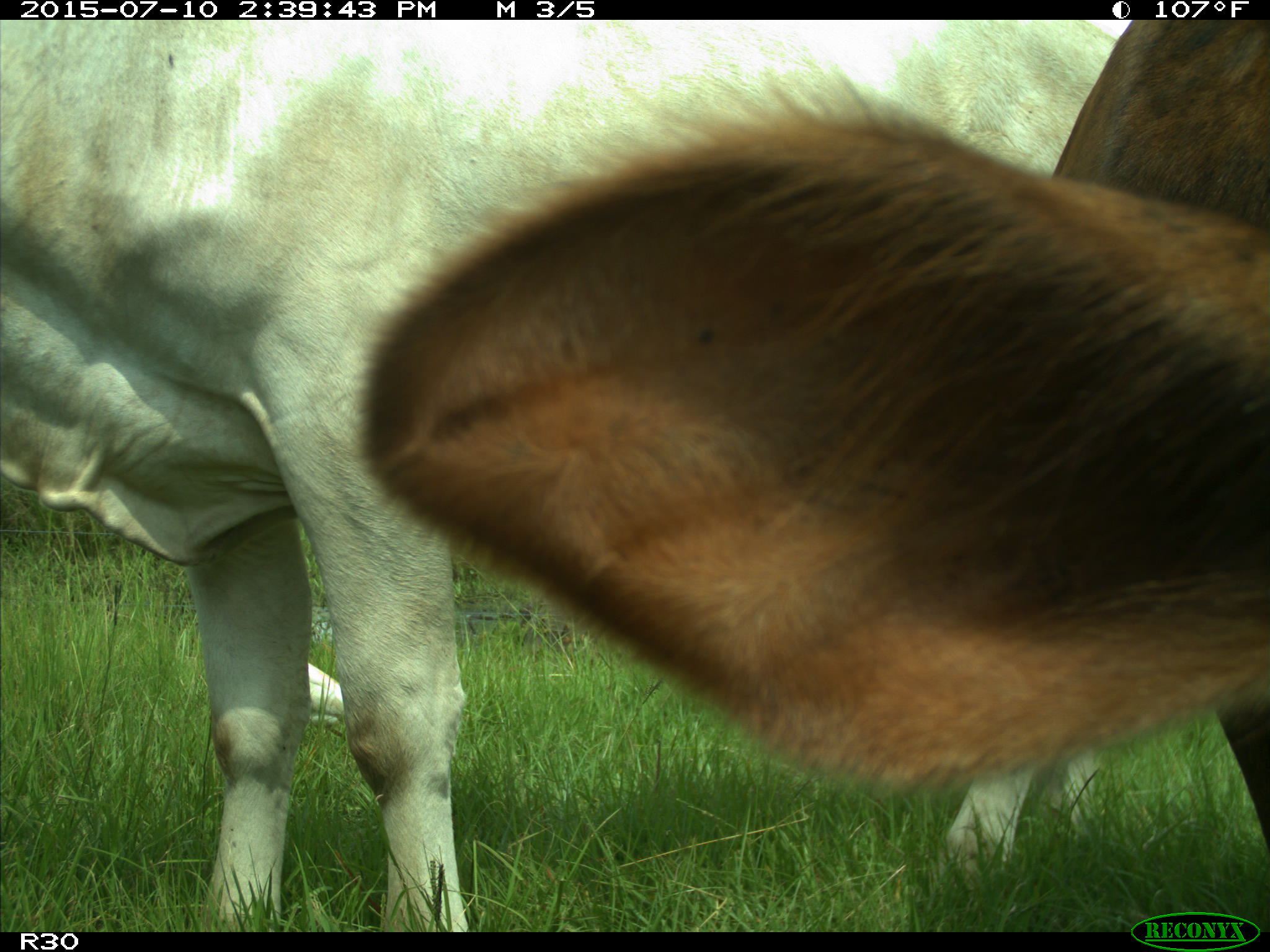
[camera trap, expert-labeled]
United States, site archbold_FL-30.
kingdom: Animalia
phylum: Chordata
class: Mammalia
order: Artiodactyla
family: Bovidae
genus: Bos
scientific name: Bos taurus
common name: domestic cow